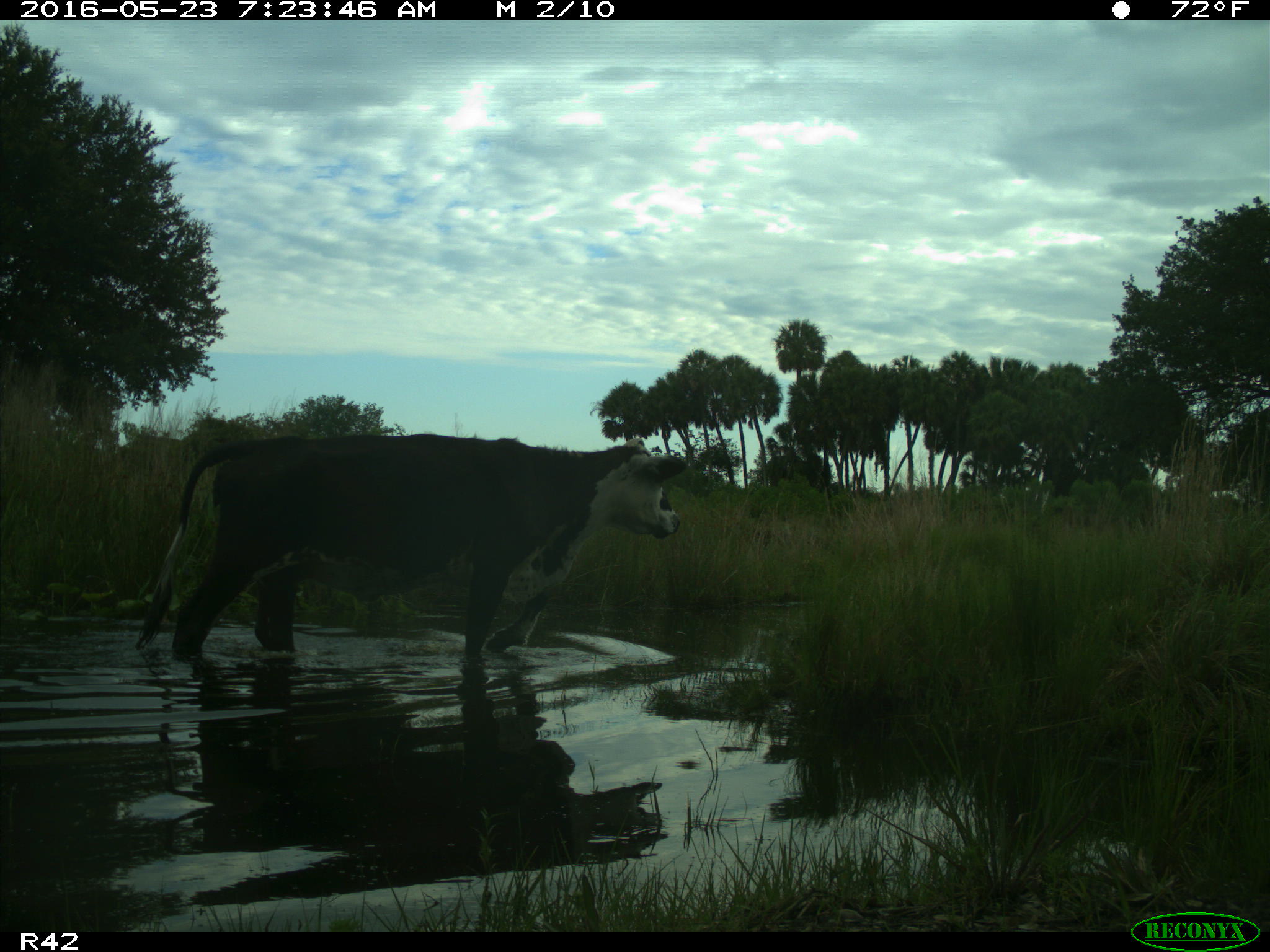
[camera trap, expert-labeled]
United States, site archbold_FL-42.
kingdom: Animalia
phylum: Chordata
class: Mammalia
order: Artiodactyla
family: Bovidae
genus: Bos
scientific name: Bos taurus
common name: domestic cow